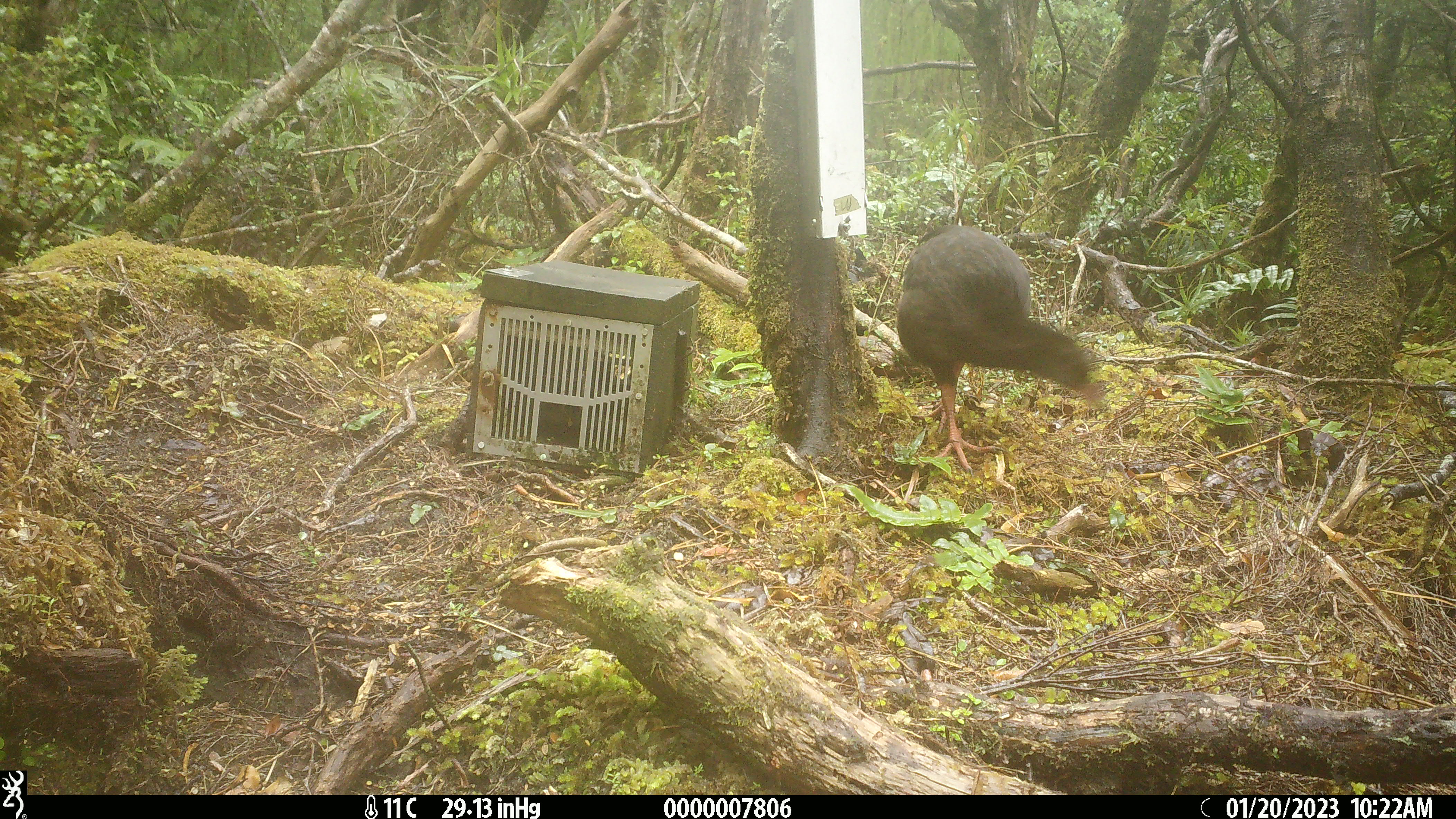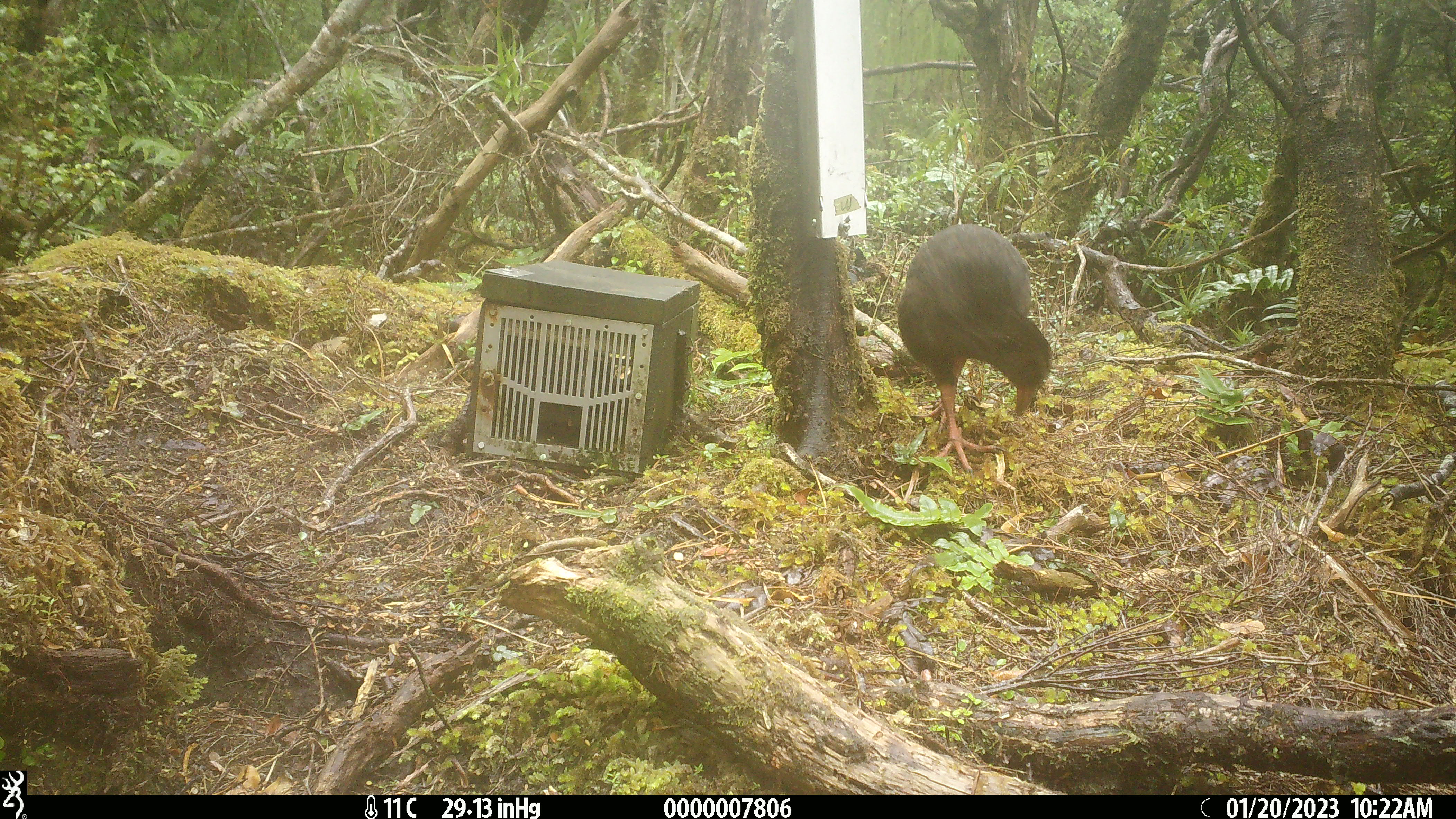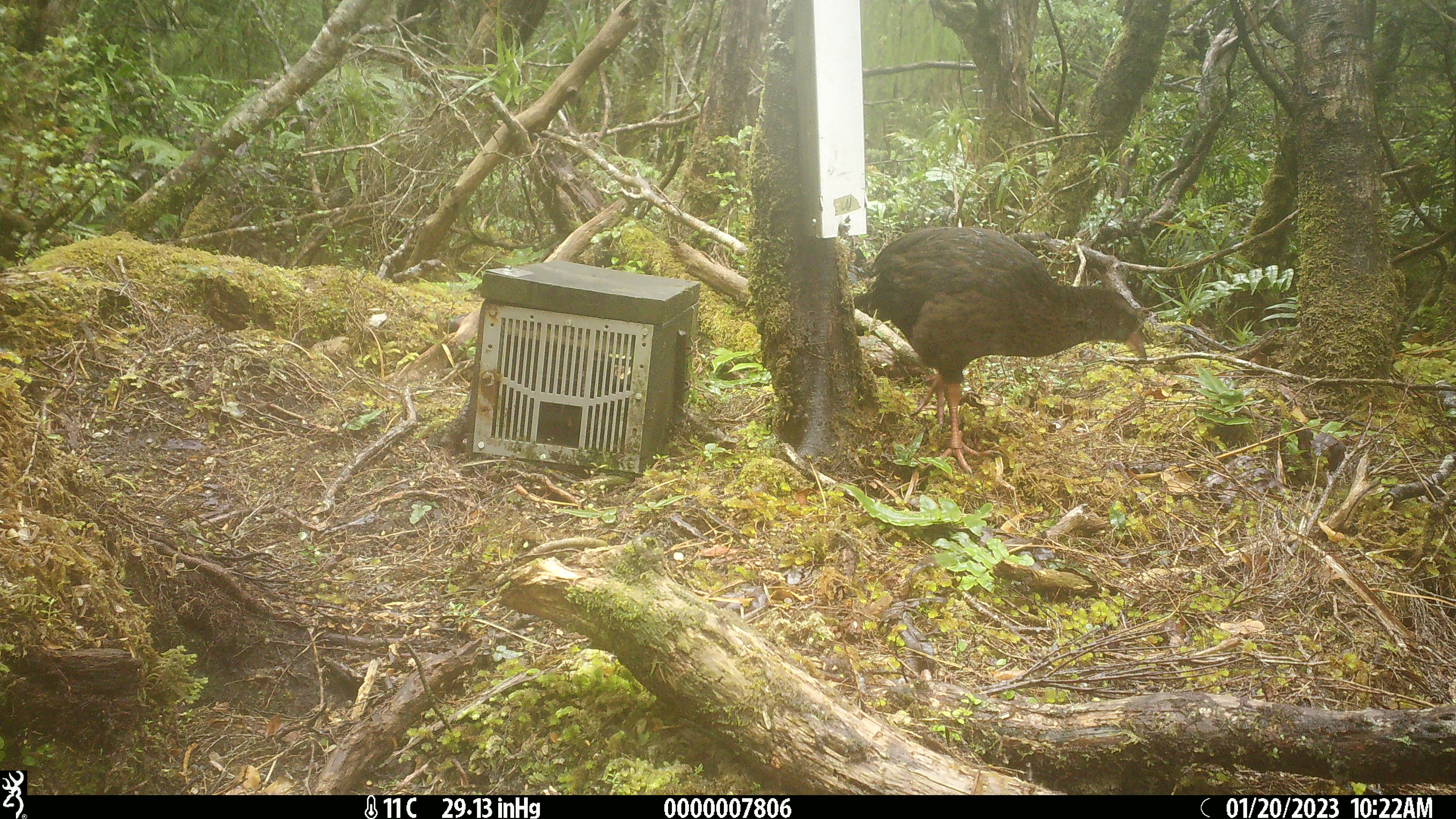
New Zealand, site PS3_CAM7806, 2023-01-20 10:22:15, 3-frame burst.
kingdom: Animalia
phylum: Chordata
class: Aves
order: Gruiformes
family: Rallidae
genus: Gallirallus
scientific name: Gallirallus australis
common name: weka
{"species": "weka (Gallirallus australis)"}